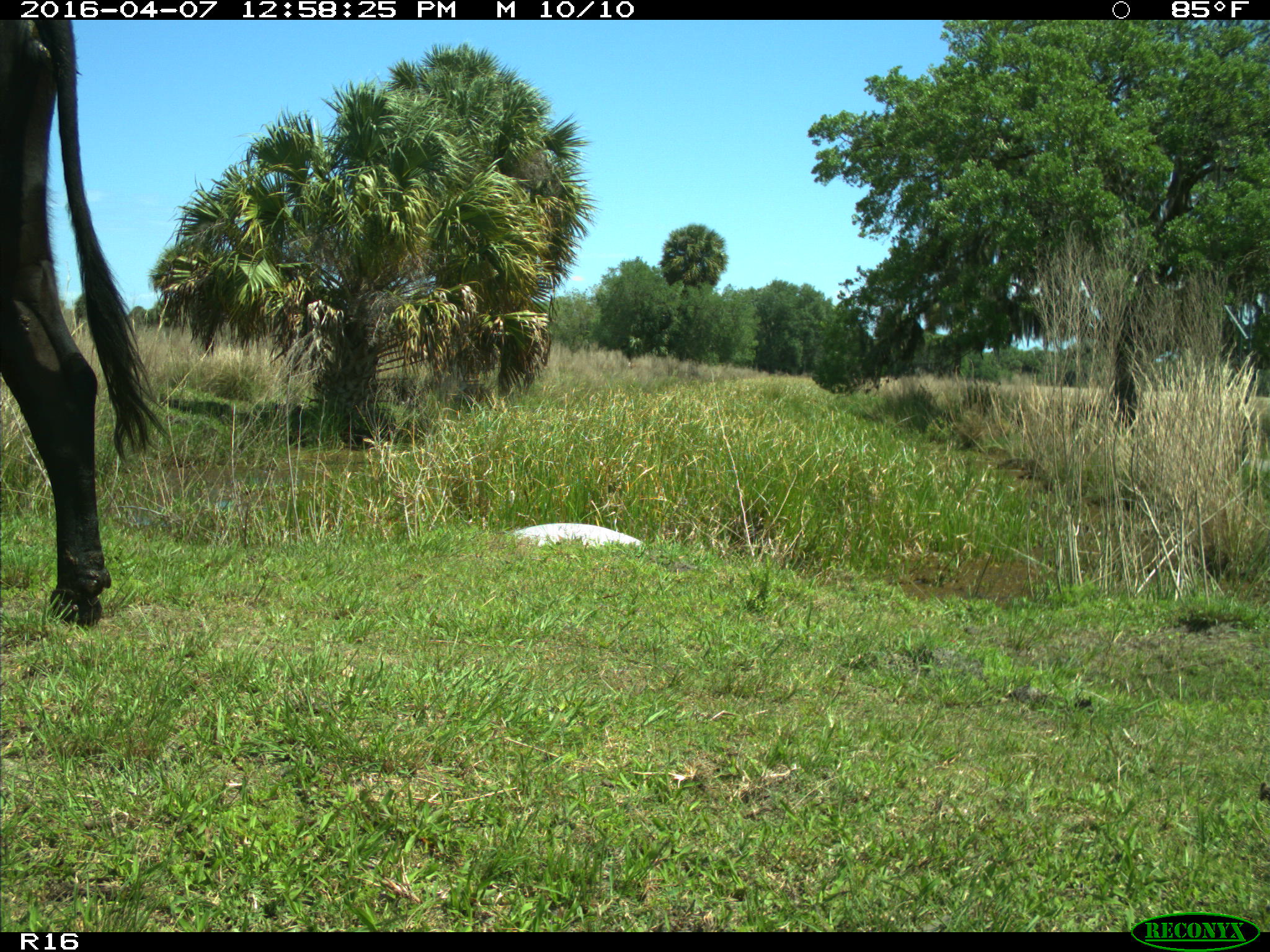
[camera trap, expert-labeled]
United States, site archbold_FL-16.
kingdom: Animalia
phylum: Chordata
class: Mammalia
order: Artiodactyla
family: Bovidae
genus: Bos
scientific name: Bos taurus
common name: domestic cow